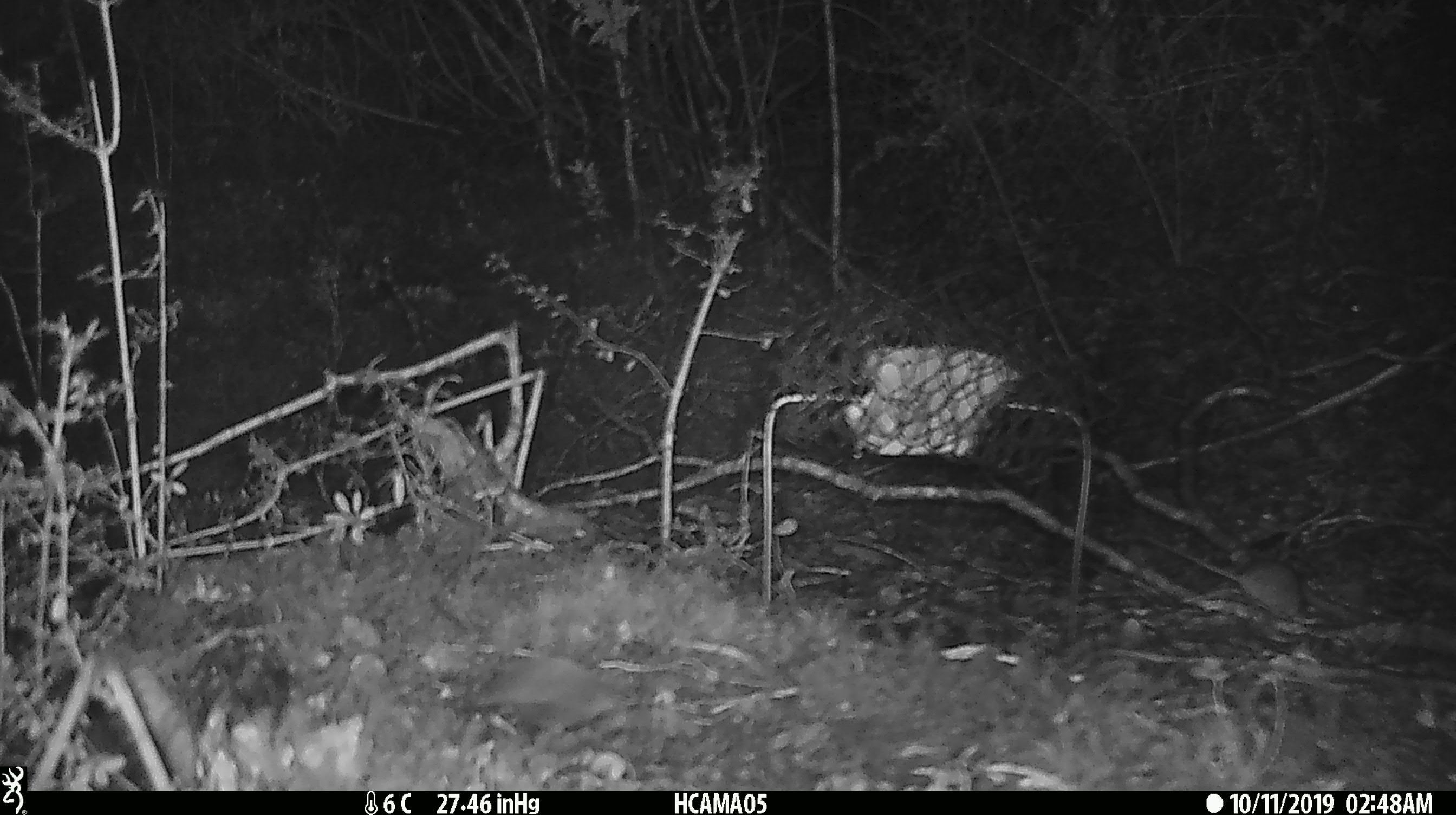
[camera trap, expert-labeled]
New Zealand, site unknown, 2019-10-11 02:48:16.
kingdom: Animalia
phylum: Chordata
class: Mammalia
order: Rodentia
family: Muridae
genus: Mus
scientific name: Mus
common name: mouse